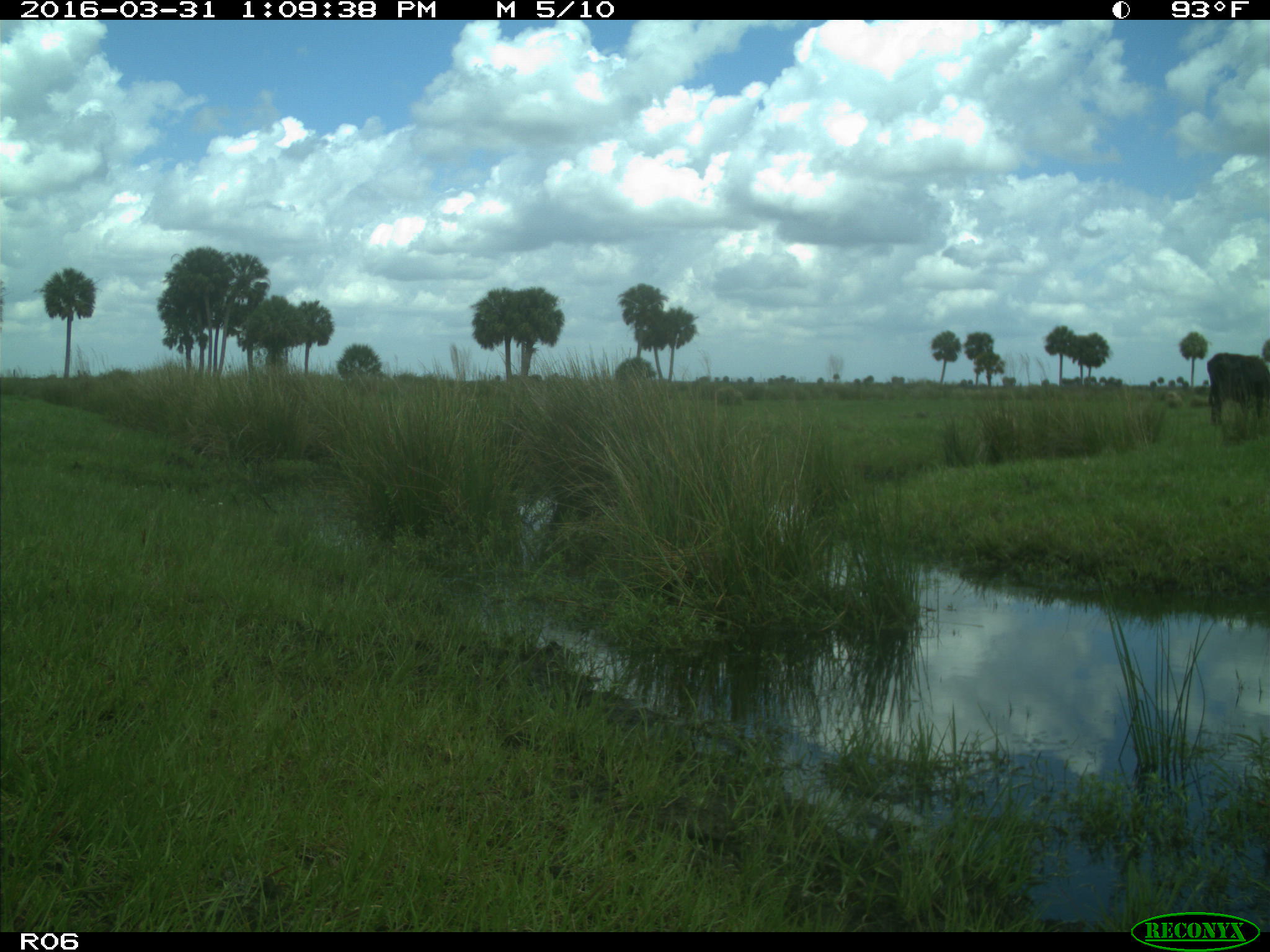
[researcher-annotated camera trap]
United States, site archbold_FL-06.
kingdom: Animalia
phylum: Chordata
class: Mammalia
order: Artiodactyla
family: Bovidae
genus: Bos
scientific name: Bos taurus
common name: domestic cow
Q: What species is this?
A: Bos taurus (domestic cow).